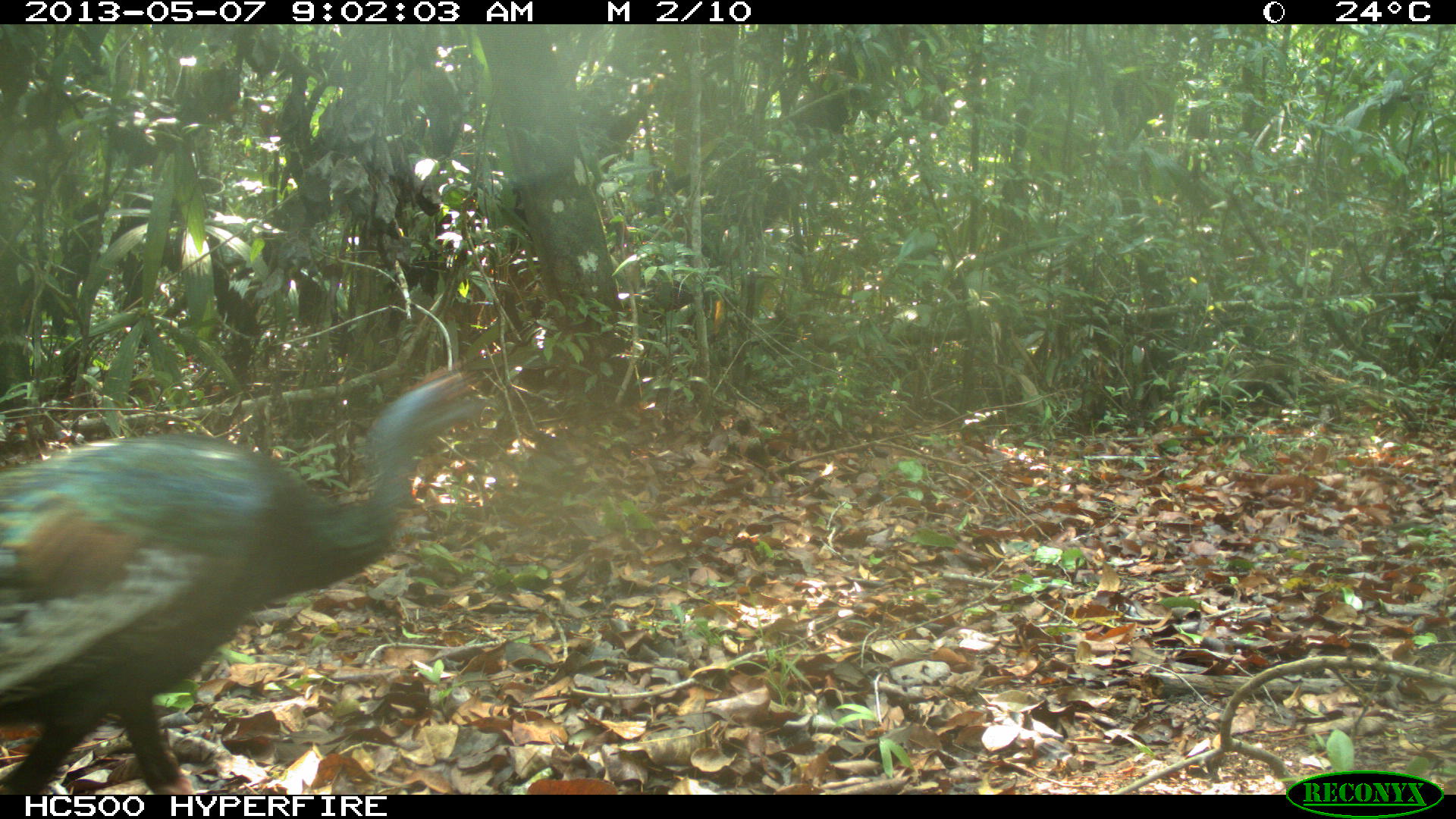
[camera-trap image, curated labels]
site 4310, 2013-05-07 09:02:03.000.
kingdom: Animalia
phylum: Chordata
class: Aves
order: Galliformes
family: Phasianidae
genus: Meleagris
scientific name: Meleagris ocellata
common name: ocellated turkey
Meleagris ocellata (ocellated turkey), count 1, sex male.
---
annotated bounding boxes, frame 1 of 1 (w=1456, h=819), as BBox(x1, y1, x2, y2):
meleagris ocellata: BBox(0, 364, 480, 795)